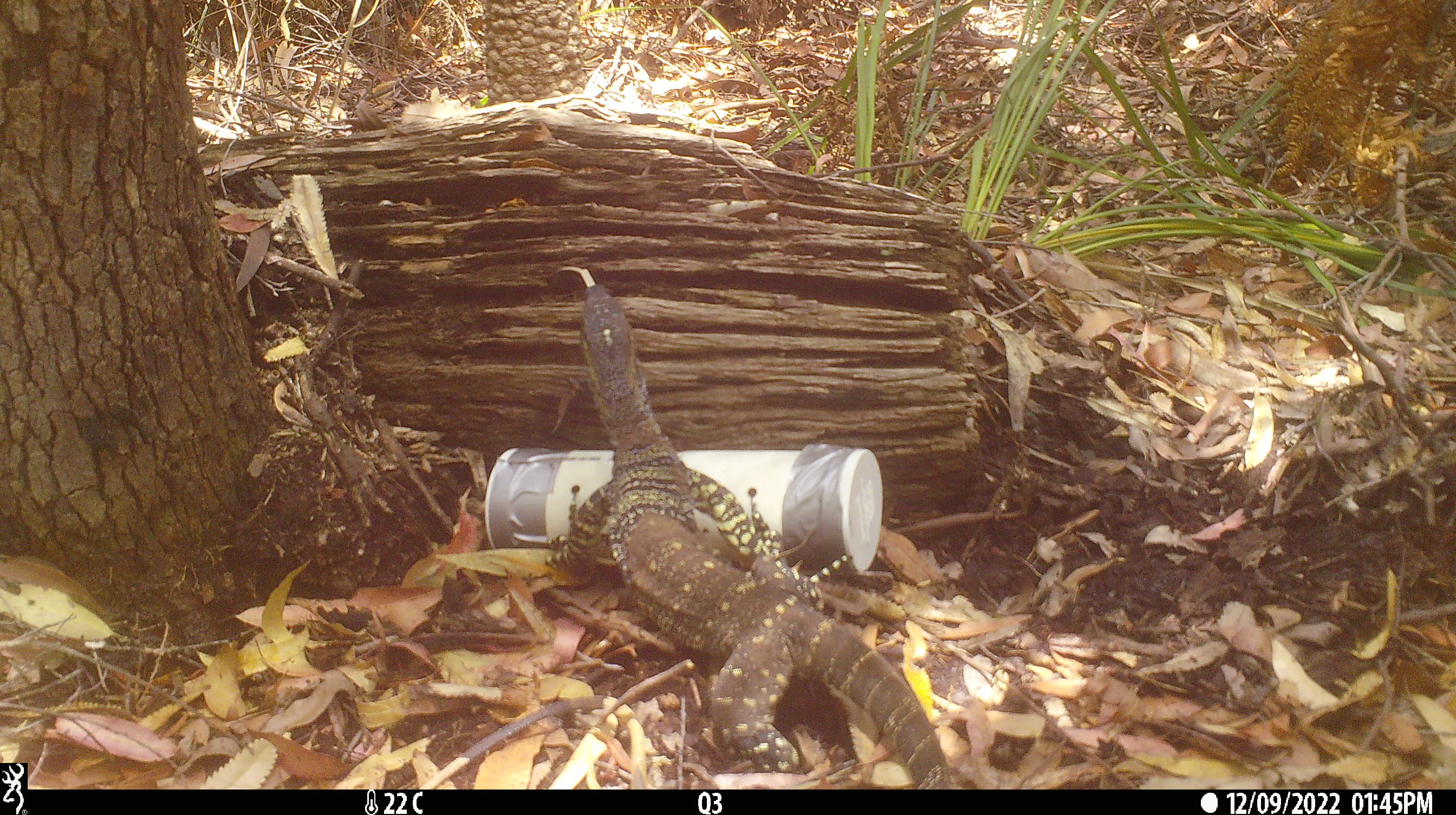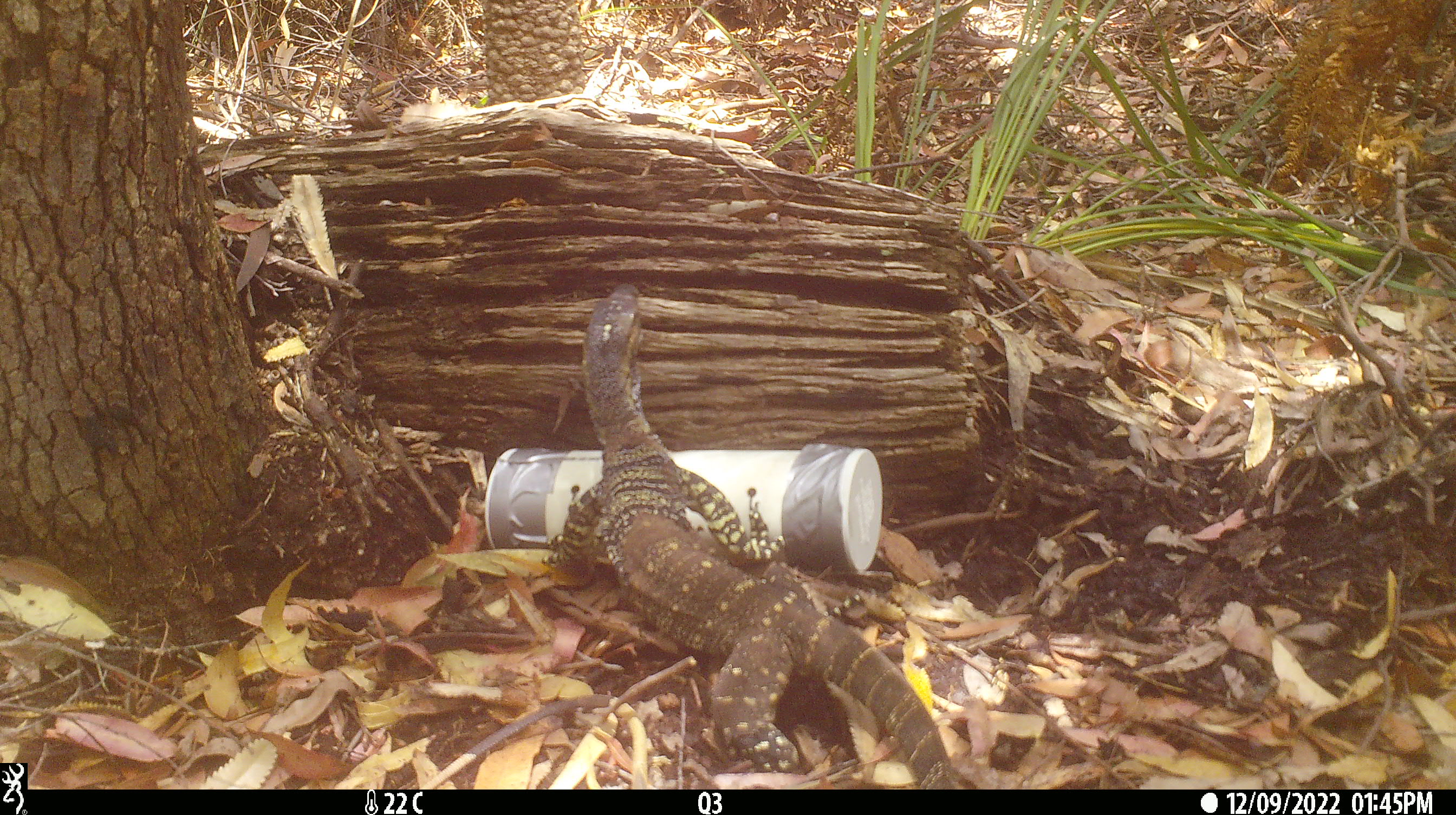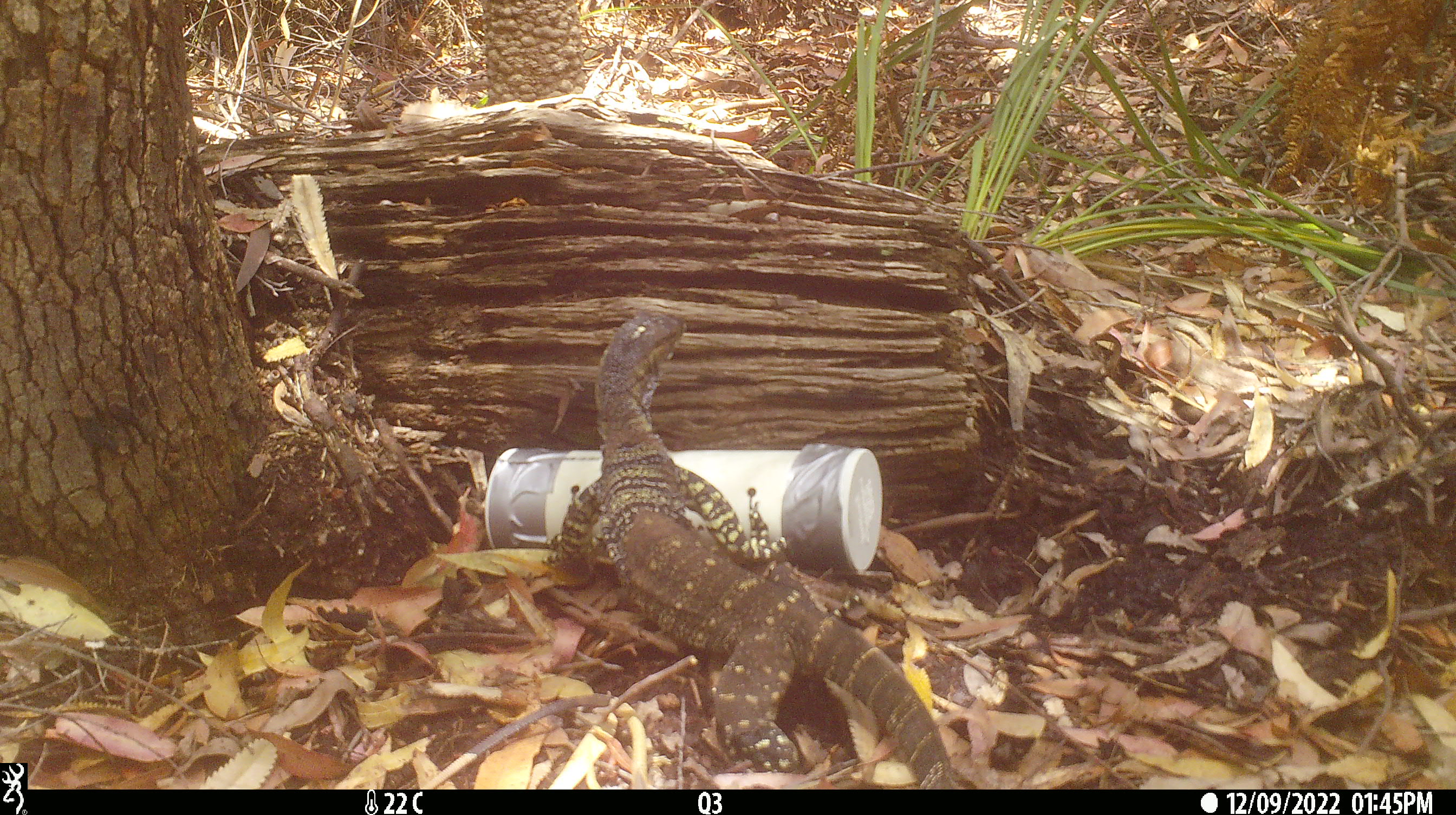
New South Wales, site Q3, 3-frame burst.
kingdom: Animalia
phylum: Chordata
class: Reptilia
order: Squamata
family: Varanidae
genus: Varanus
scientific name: Varanus varius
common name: lace monitor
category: goanna